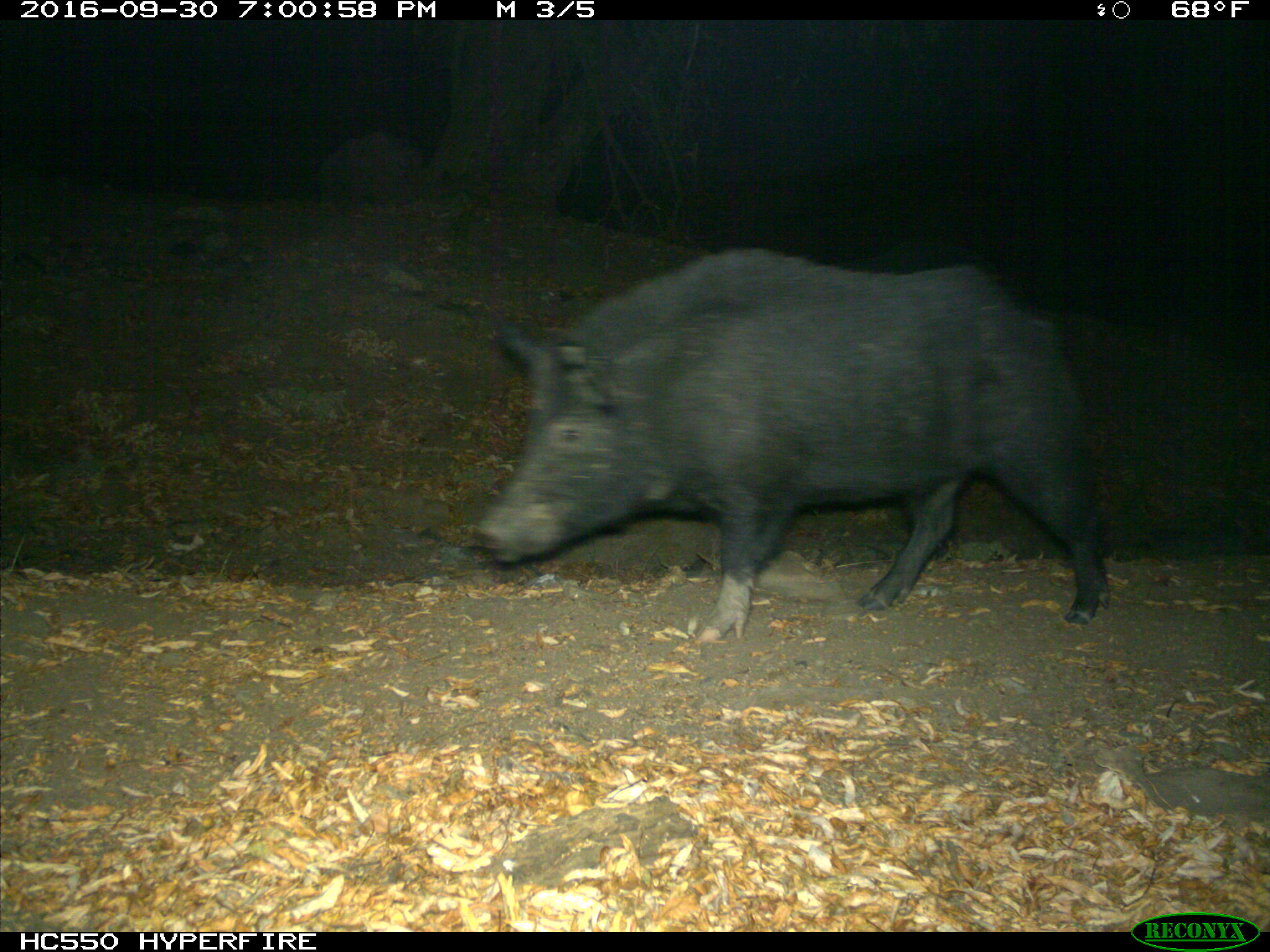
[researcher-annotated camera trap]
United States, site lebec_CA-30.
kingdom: Animalia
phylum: Chordata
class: Mammalia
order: Artiodactyla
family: Suidae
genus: Sus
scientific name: Sus scrofa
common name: wild boar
Sus scrofa (wild boar).